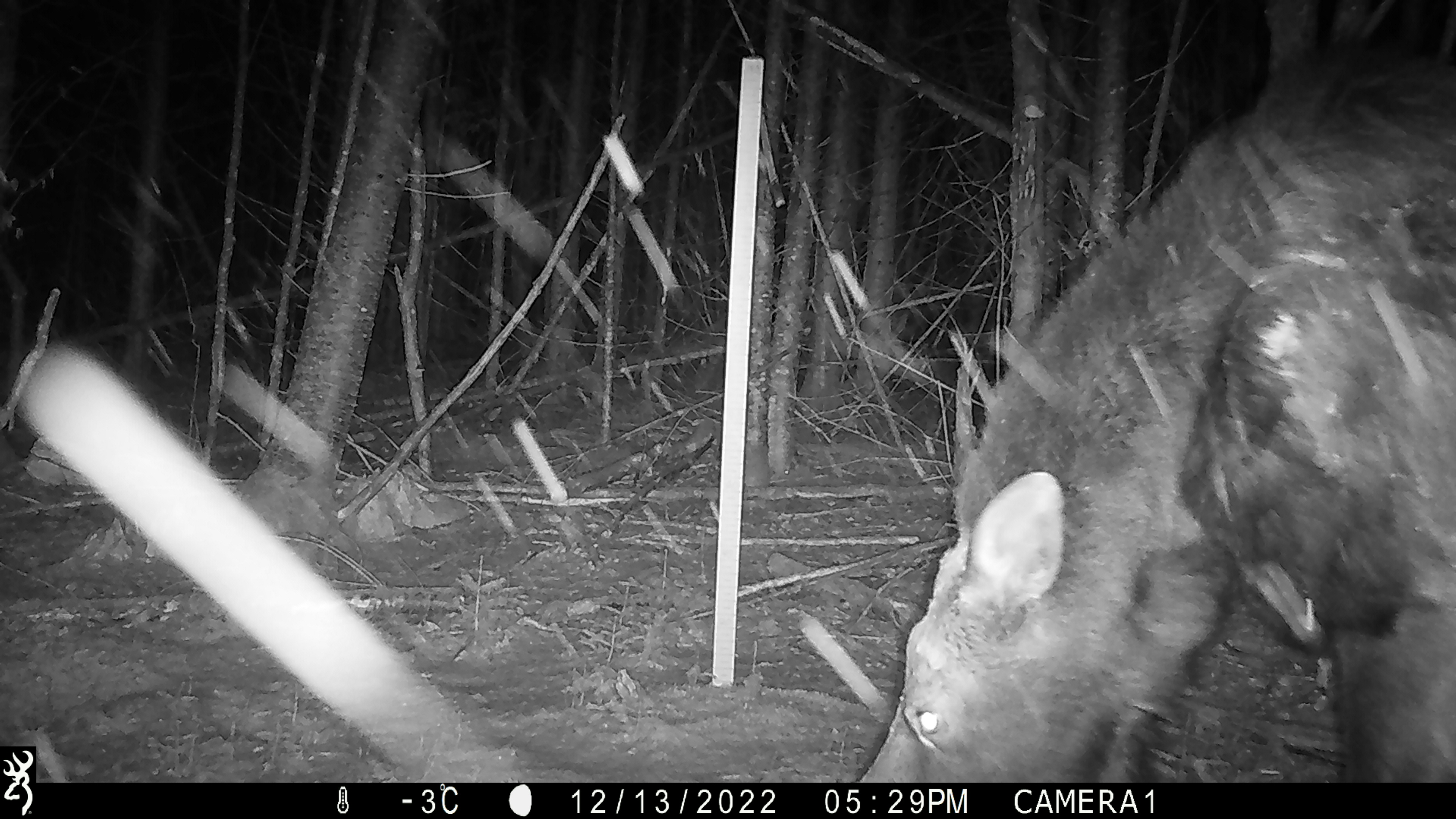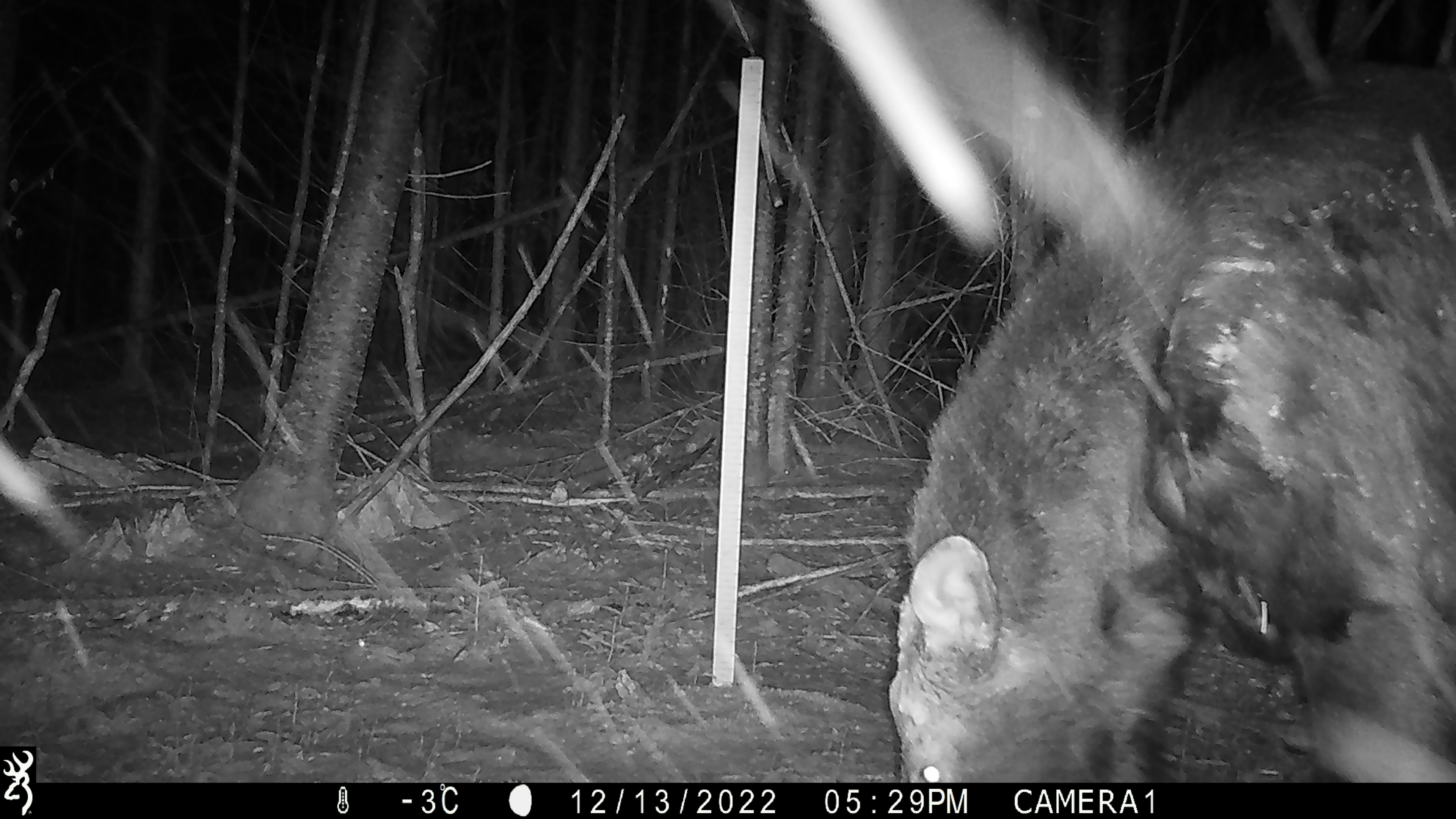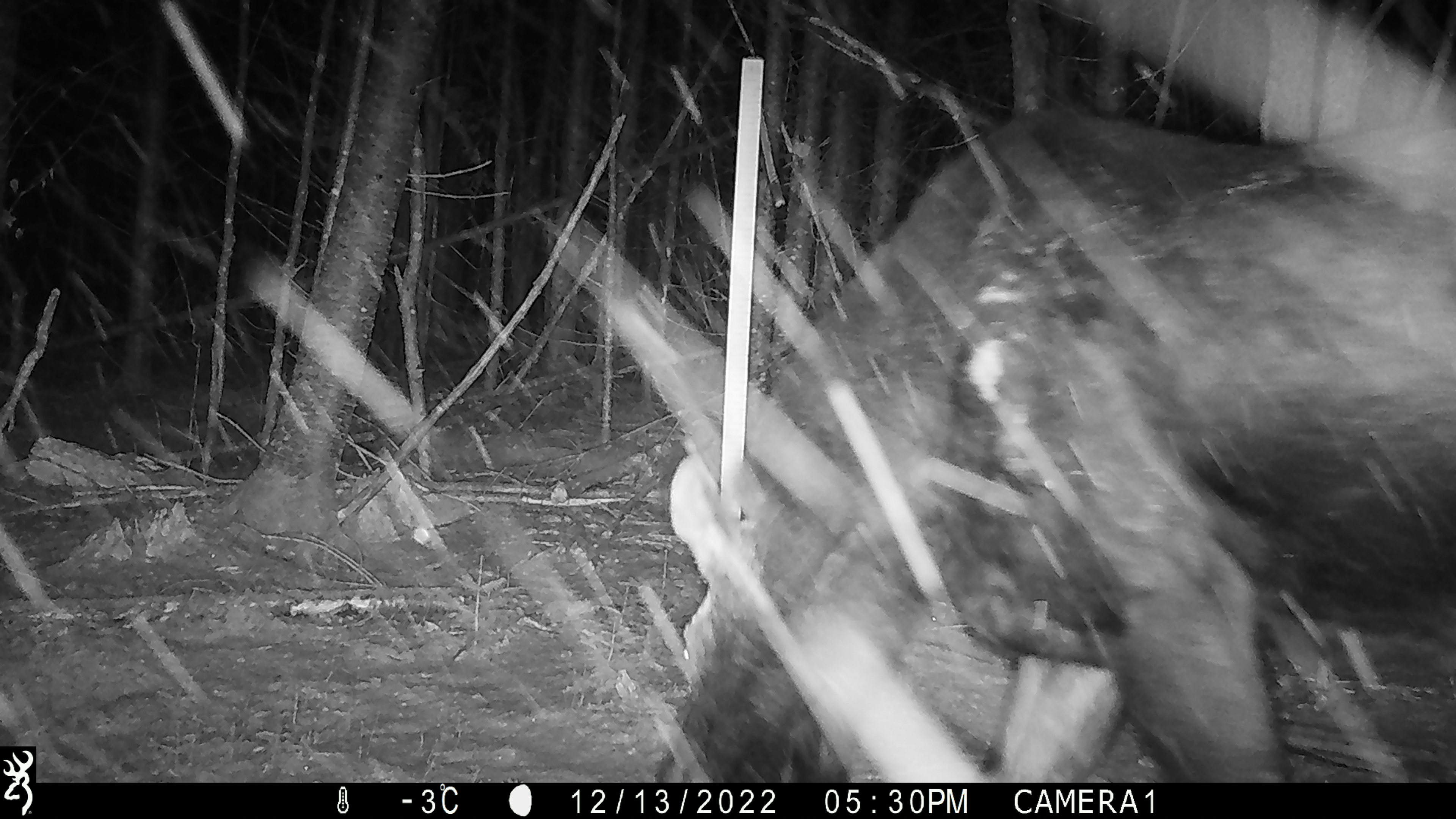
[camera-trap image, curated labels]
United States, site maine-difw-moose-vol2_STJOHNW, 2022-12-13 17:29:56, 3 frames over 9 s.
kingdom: Animalia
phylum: Chordata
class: Mammalia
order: Artiodactyla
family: Cervidae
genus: Alces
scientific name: Alces alces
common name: moose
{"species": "moose (Alces alces)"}